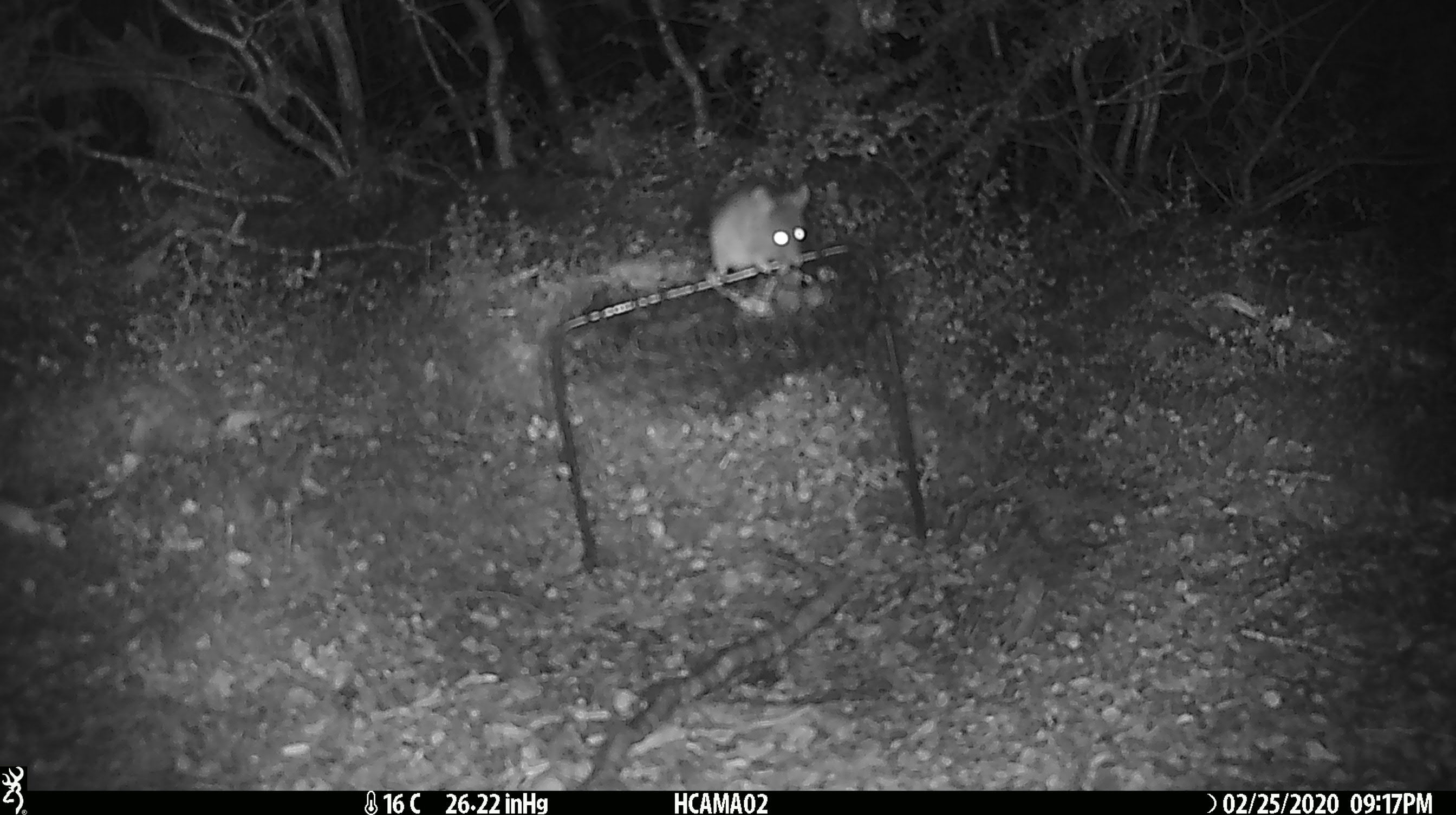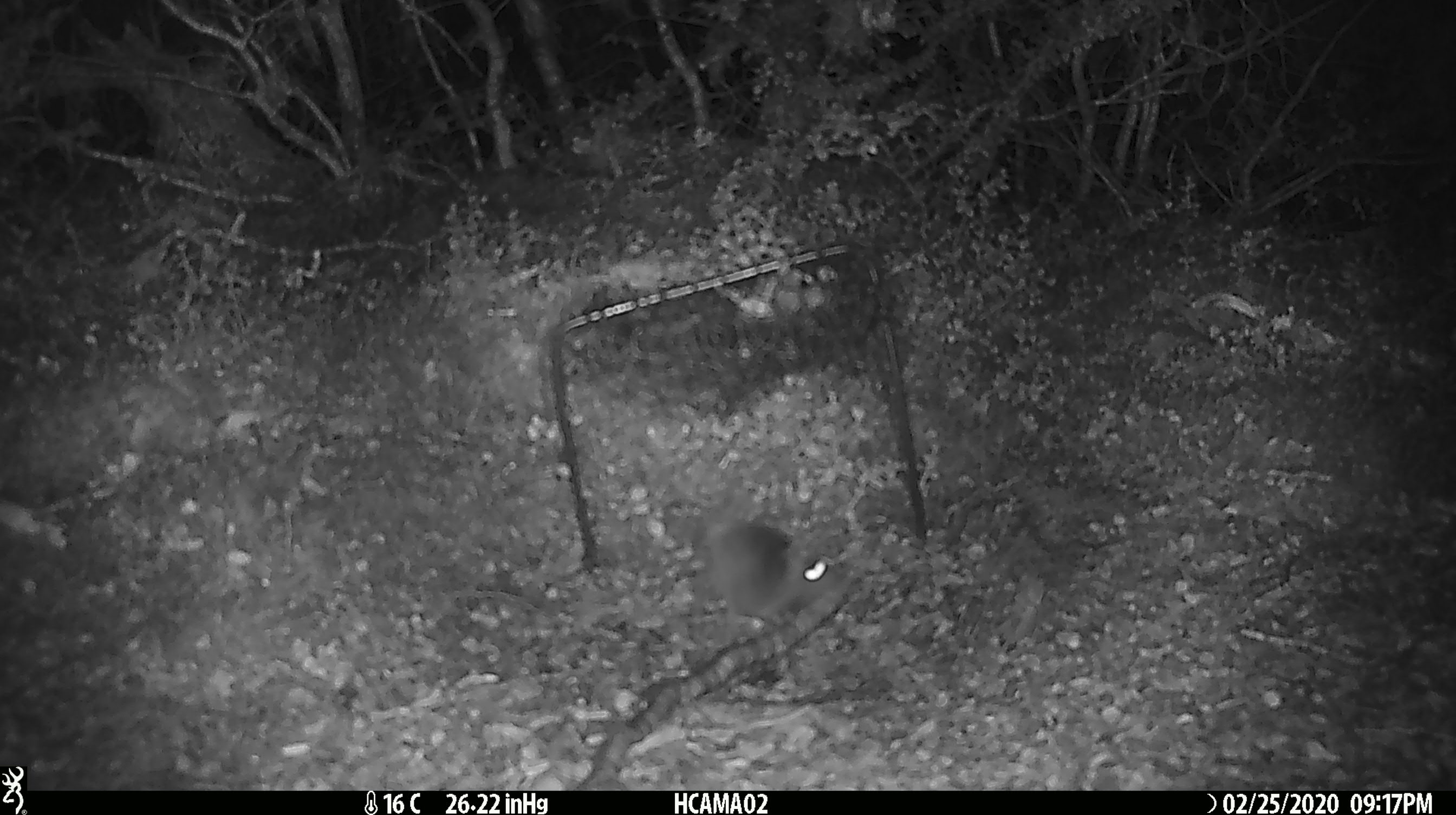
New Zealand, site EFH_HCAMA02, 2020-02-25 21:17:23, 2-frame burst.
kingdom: Animalia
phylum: Chordata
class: Mammalia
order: Rodentia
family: Muridae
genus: Mus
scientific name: Mus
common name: mouse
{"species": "mouse (Mus)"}